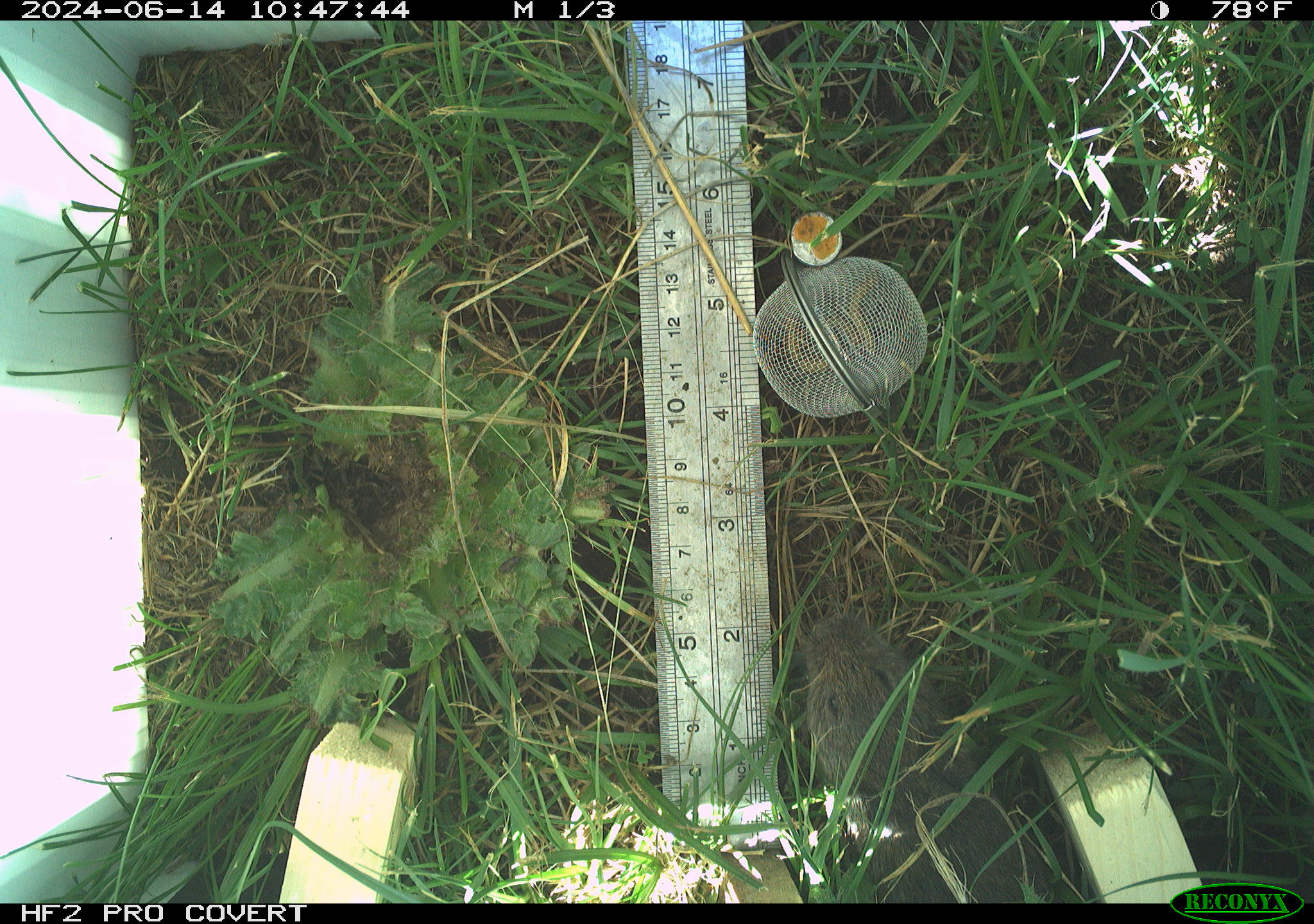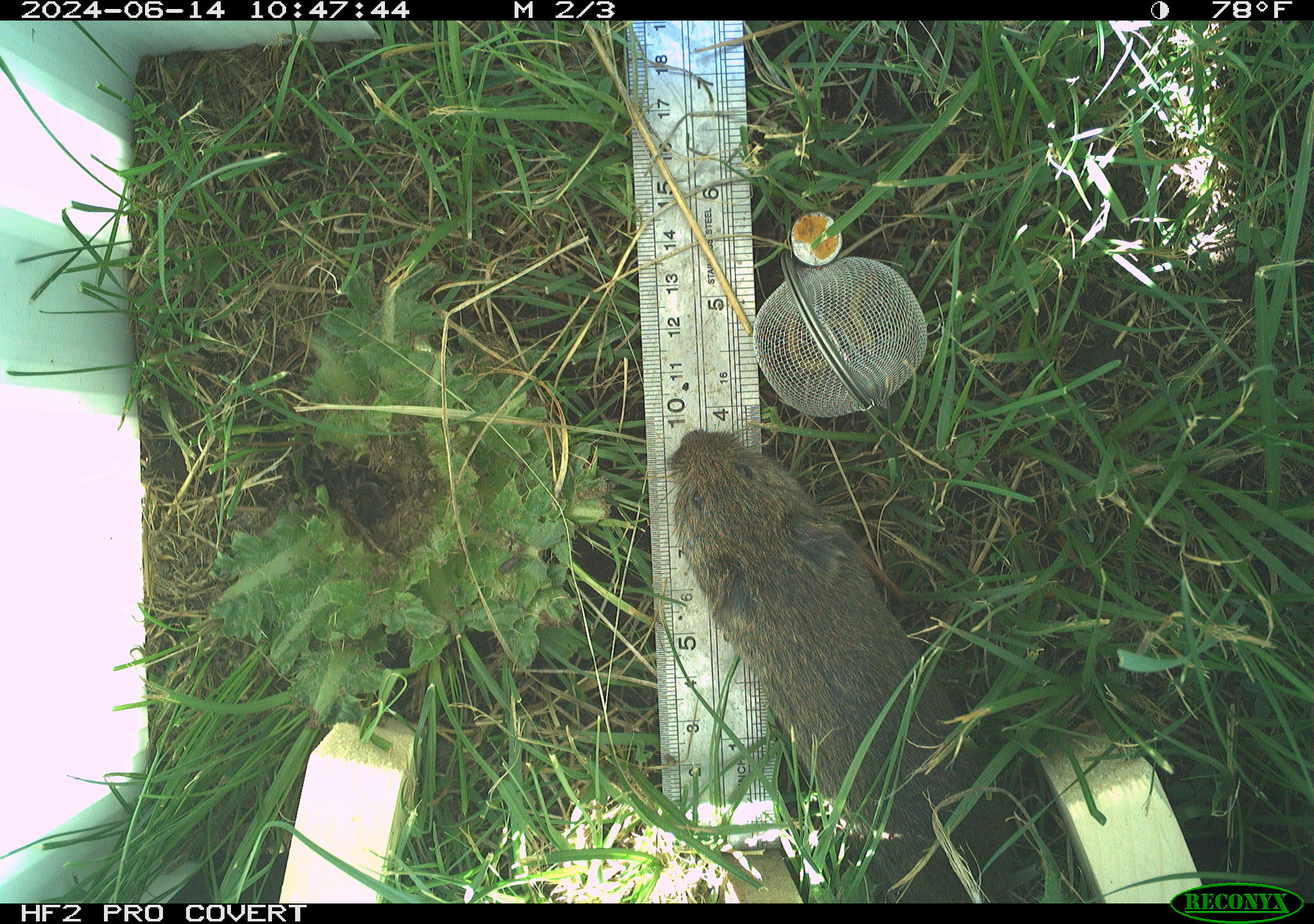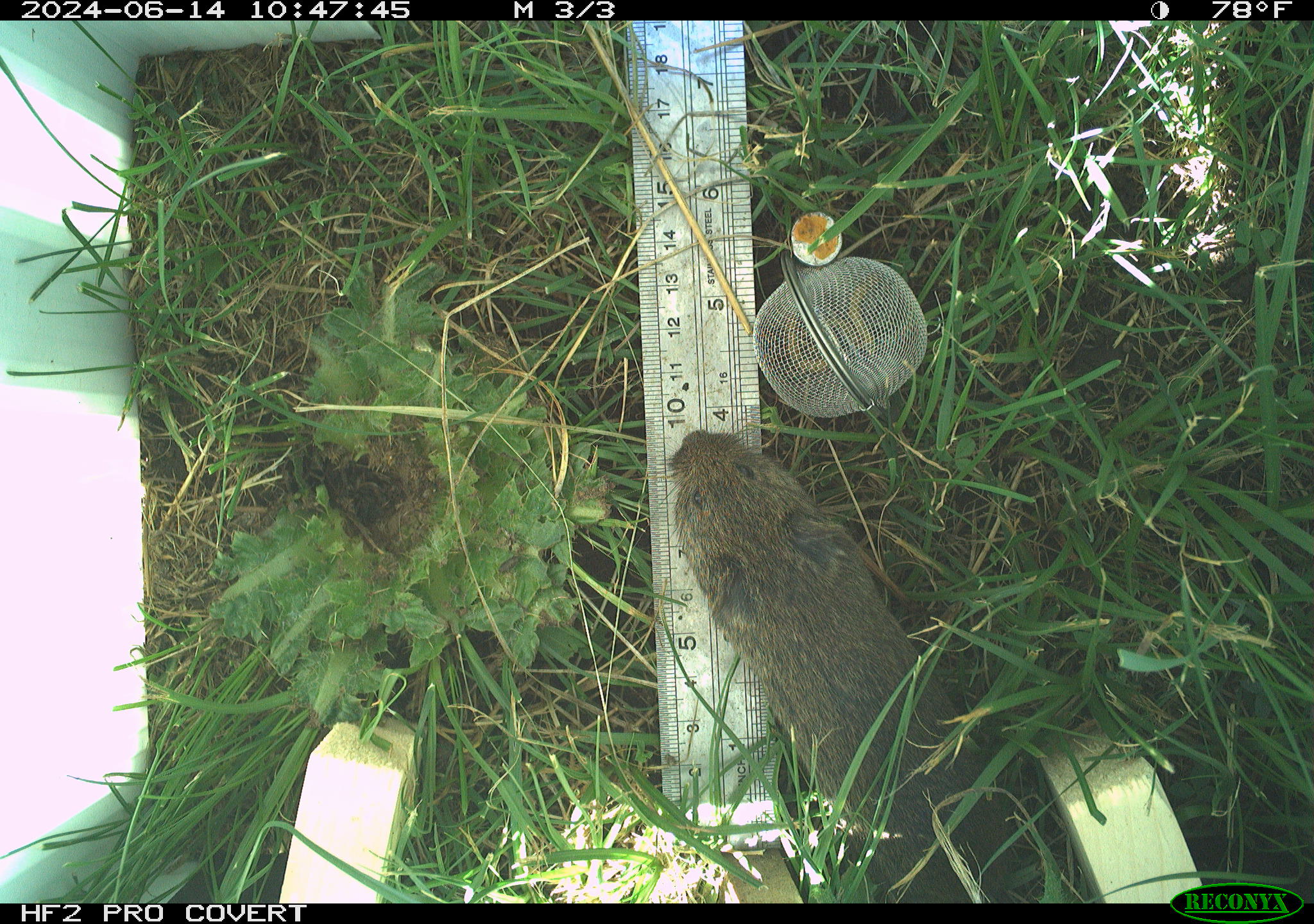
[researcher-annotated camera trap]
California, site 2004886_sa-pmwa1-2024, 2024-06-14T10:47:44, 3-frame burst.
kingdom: Animalia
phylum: Chordata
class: Mammalia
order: Rodentia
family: Cricetidae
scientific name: Arvicolinae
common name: voles, lemmings, and muskrats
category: arvicolinae subfamily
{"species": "arvicolinae subfamily (voles, lemmings, and muskrats) (Arvicolinae)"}